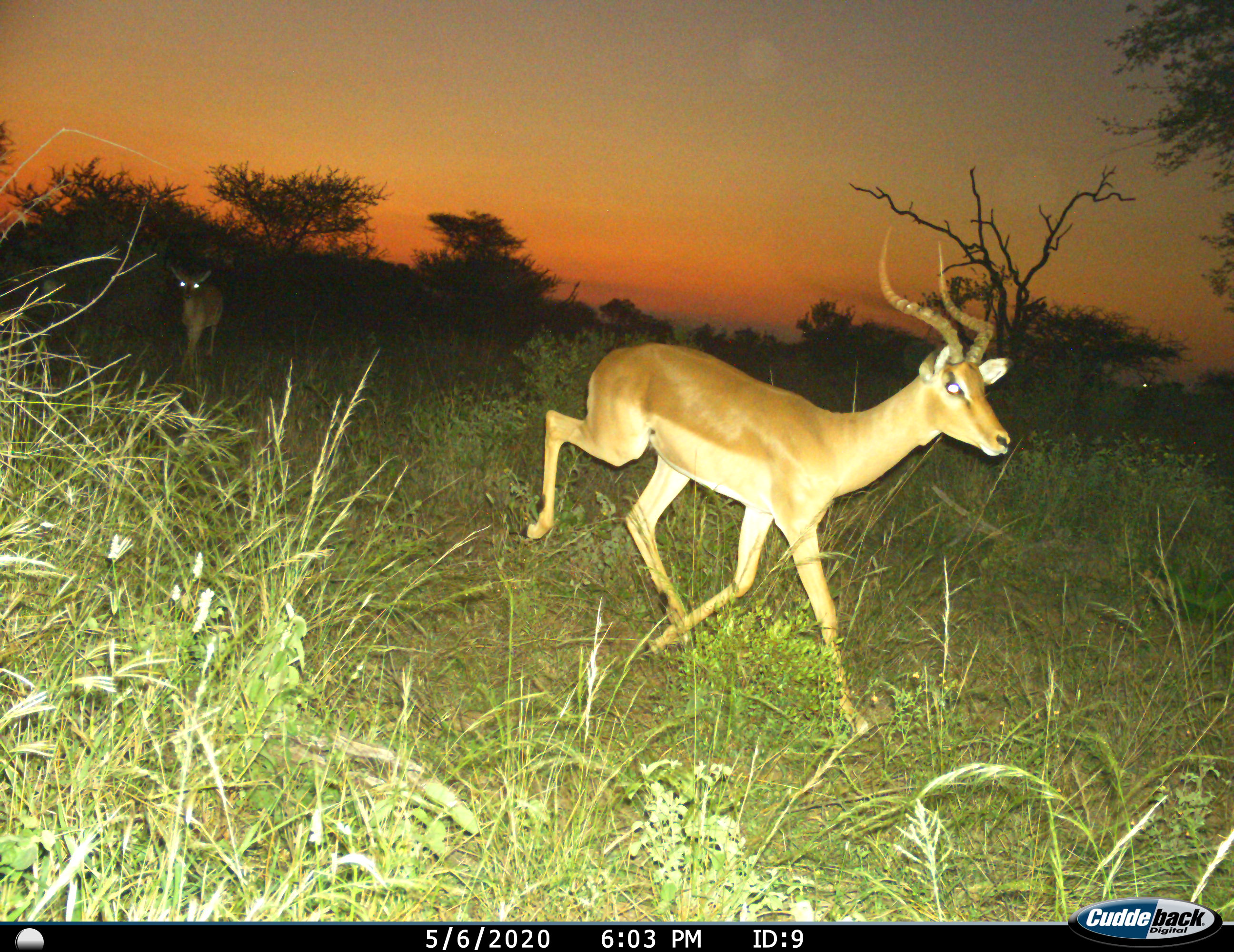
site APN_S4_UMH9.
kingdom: Animalia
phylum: Chordata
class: Mammalia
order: Artiodactyla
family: Bovidae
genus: Aepyceros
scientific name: Aepyceros melampus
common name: impala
Impala (Aepyceros melampus), count 2. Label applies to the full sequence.